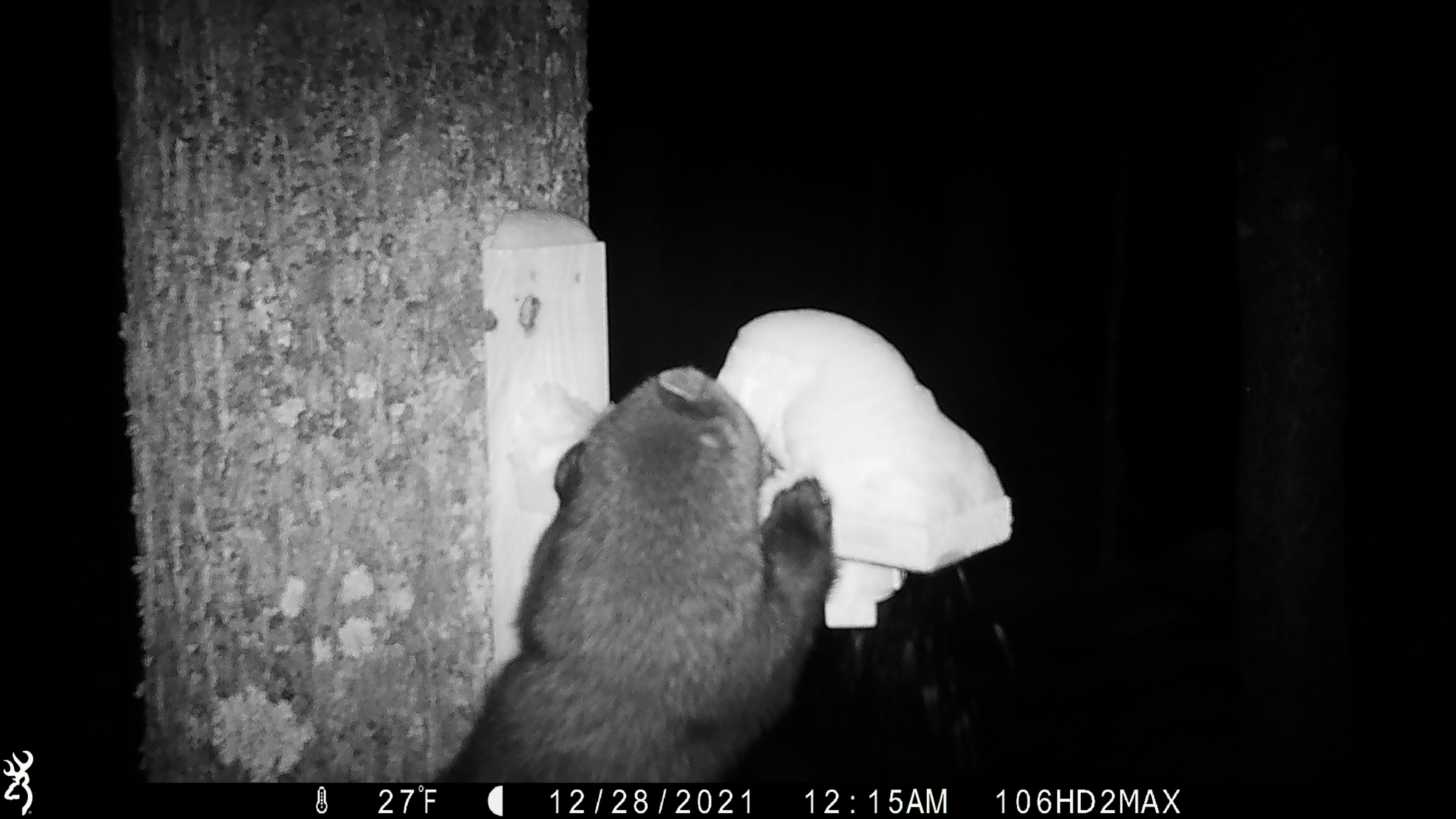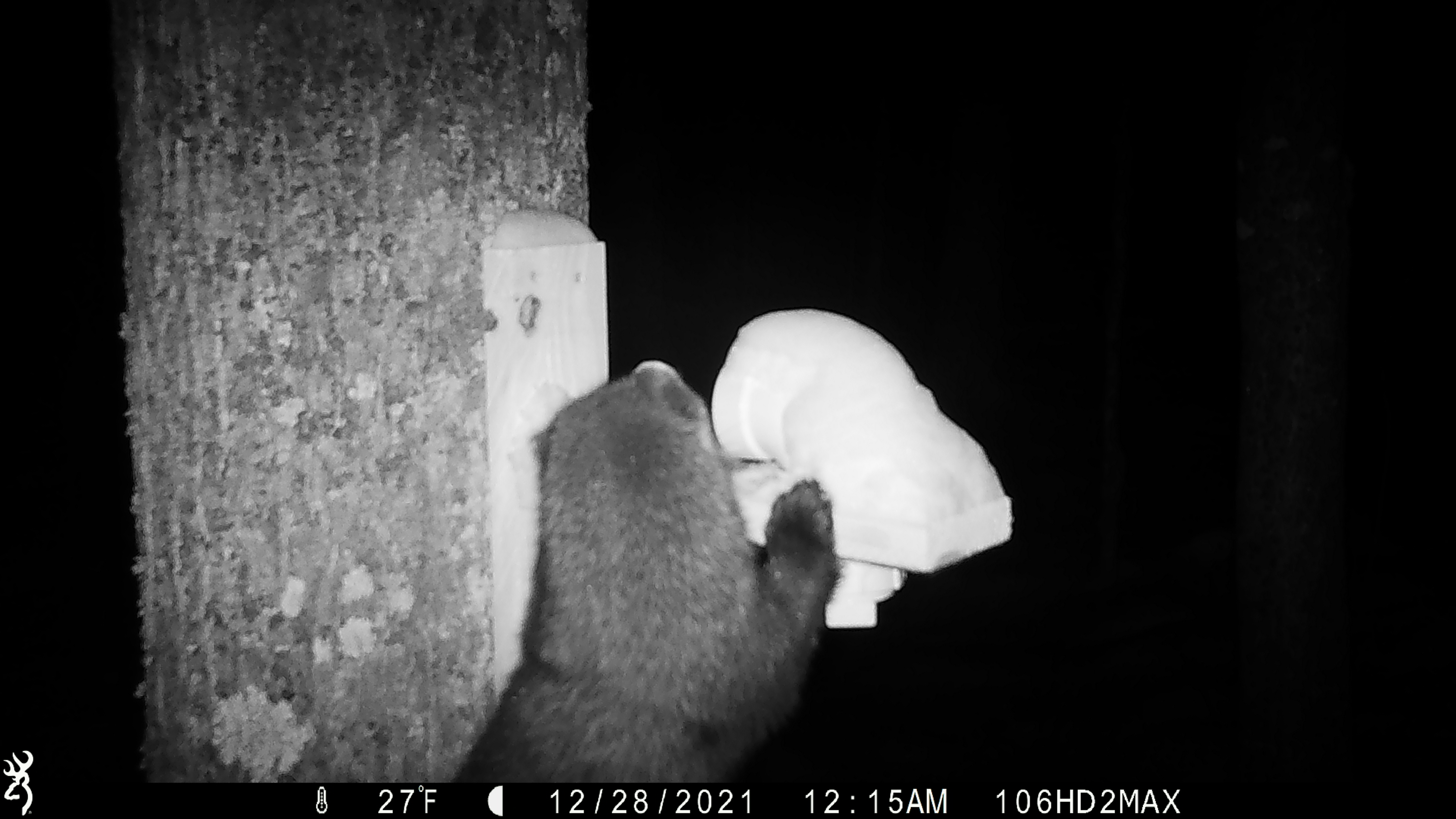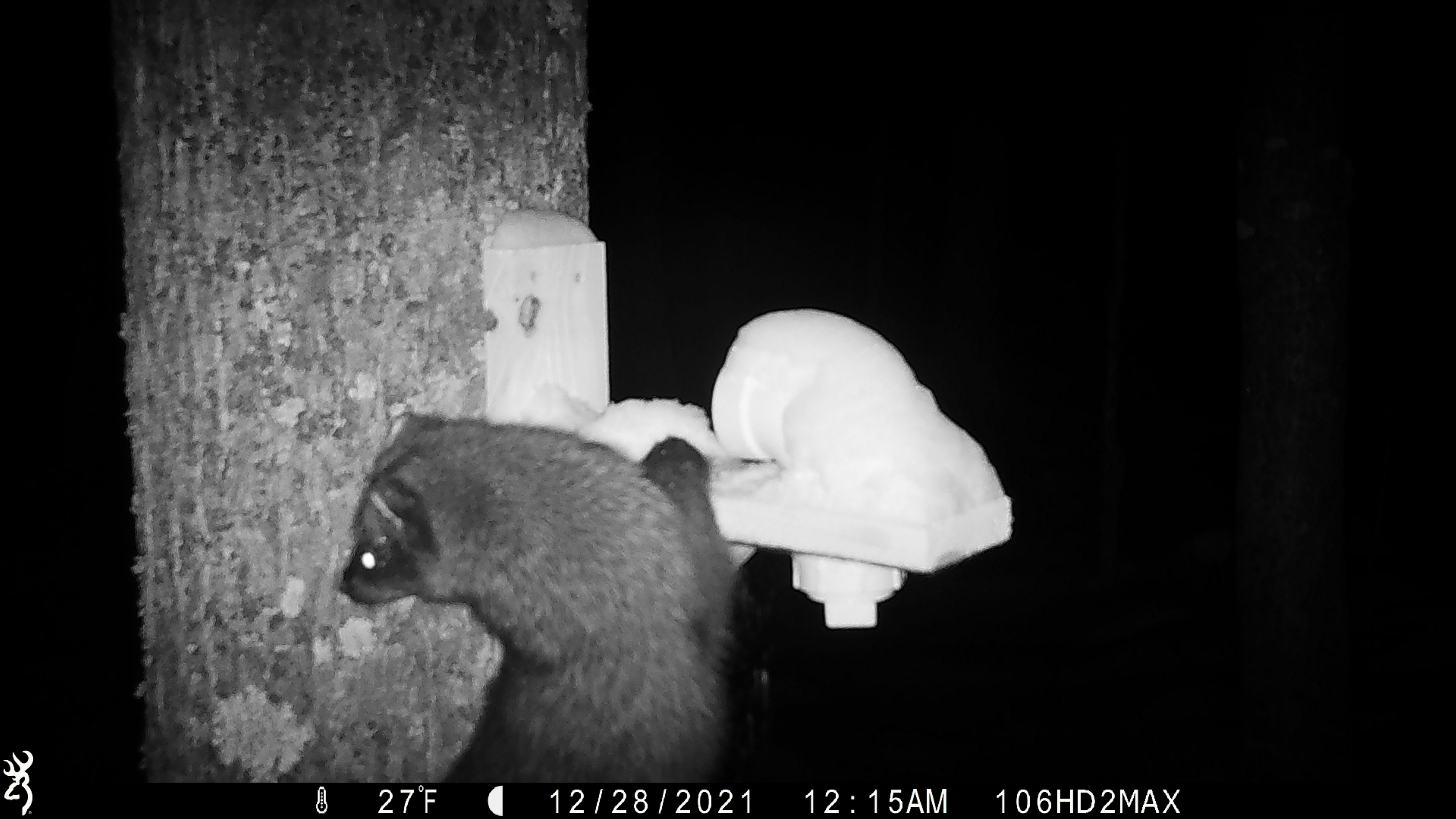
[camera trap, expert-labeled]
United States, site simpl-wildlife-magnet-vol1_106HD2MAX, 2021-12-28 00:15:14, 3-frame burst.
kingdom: Animalia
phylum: Chordata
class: Mammalia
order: Carnivora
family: Mustelidae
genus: Pekania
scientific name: Pekania pennanti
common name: fisher